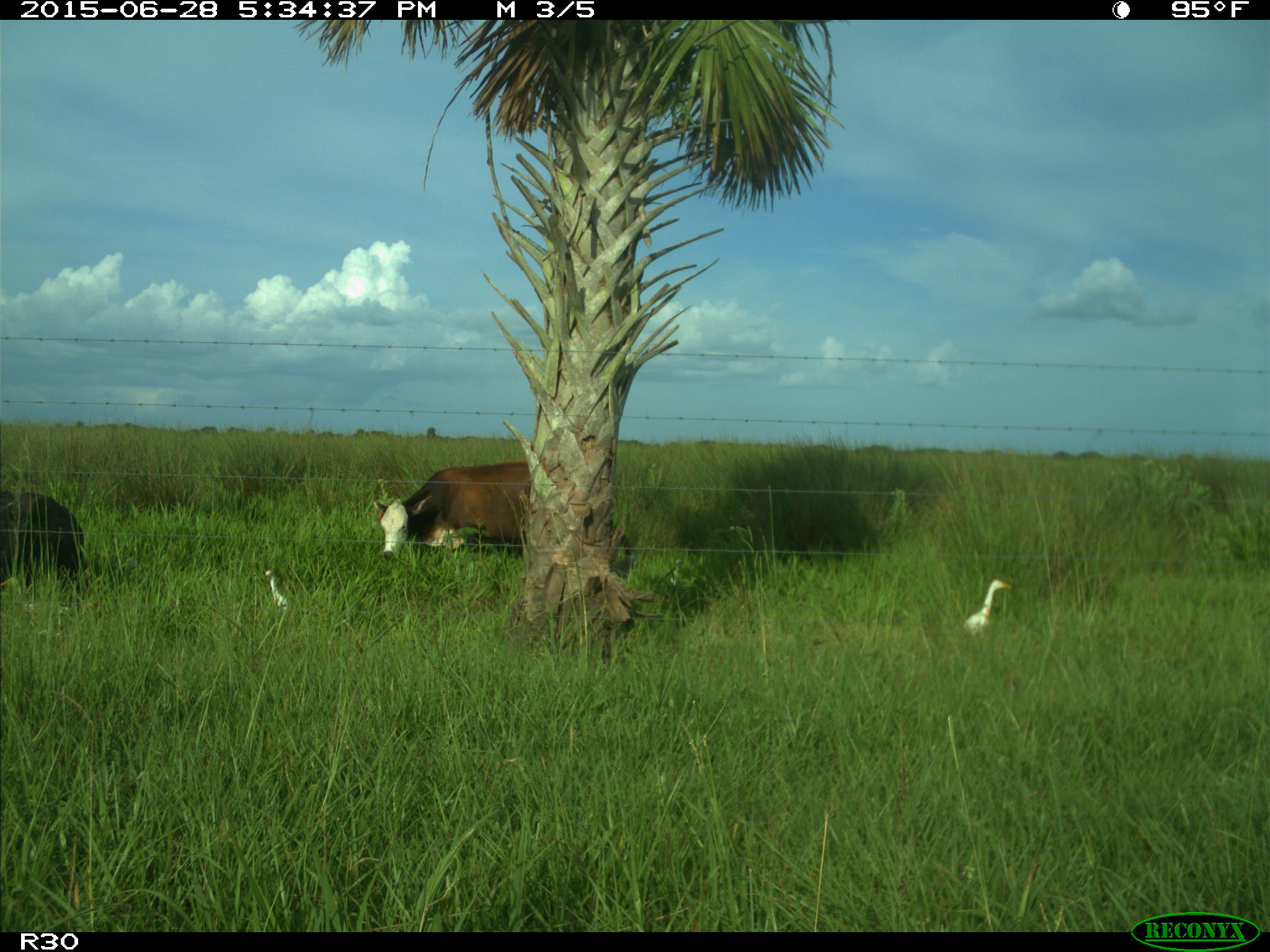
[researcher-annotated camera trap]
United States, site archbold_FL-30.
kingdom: Animalia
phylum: Chordata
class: Mammalia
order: Artiodactyla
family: Bovidae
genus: Bos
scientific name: Bos taurus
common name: domestic cow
Bos taurus (domestic cow).